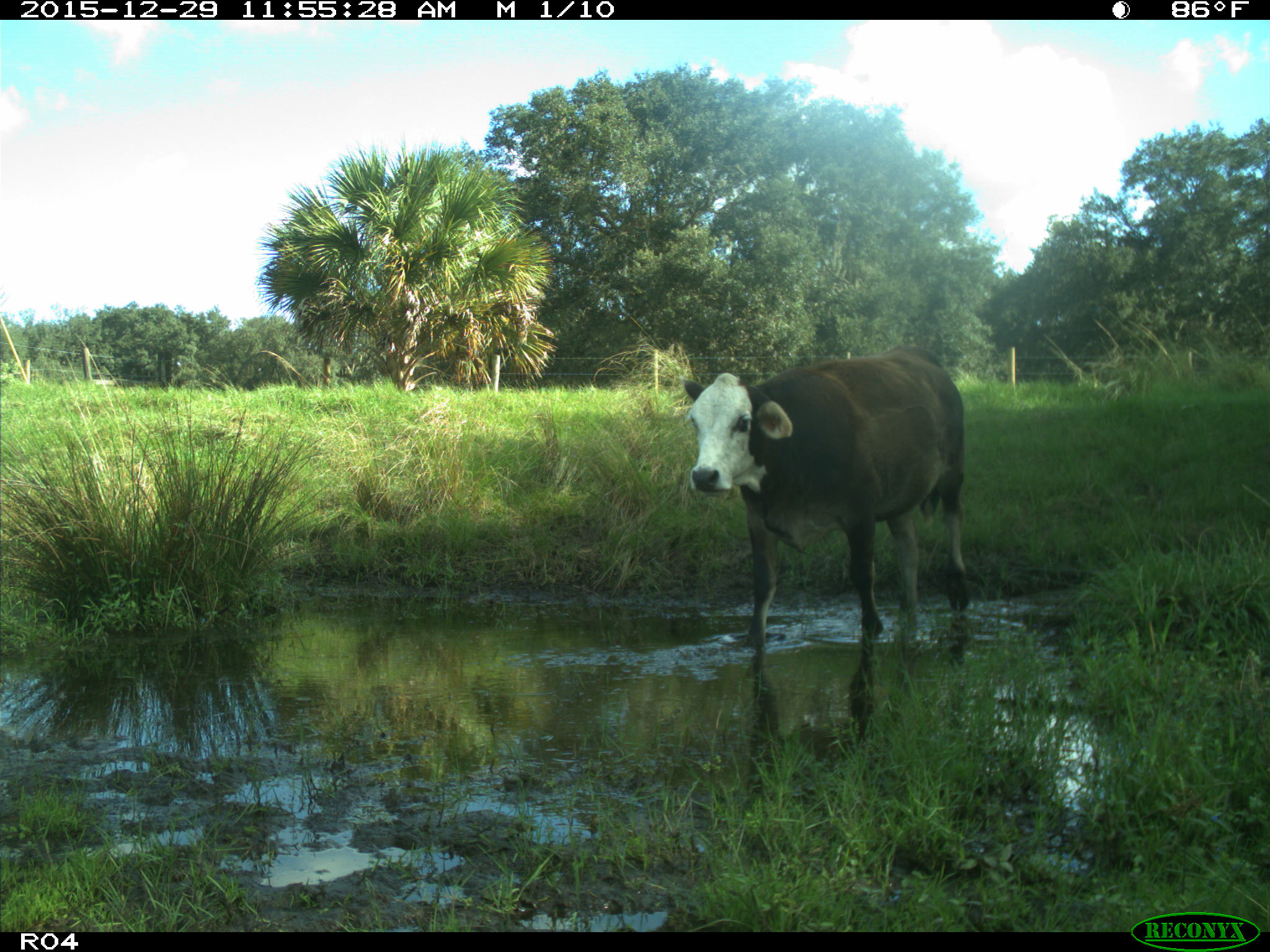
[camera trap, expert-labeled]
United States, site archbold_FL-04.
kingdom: Animalia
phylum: Chordata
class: Mammalia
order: Artiodactyla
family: Bovidae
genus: Bos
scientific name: Bos taurus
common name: domestic cow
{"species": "Bos taurus (domestic cow)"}